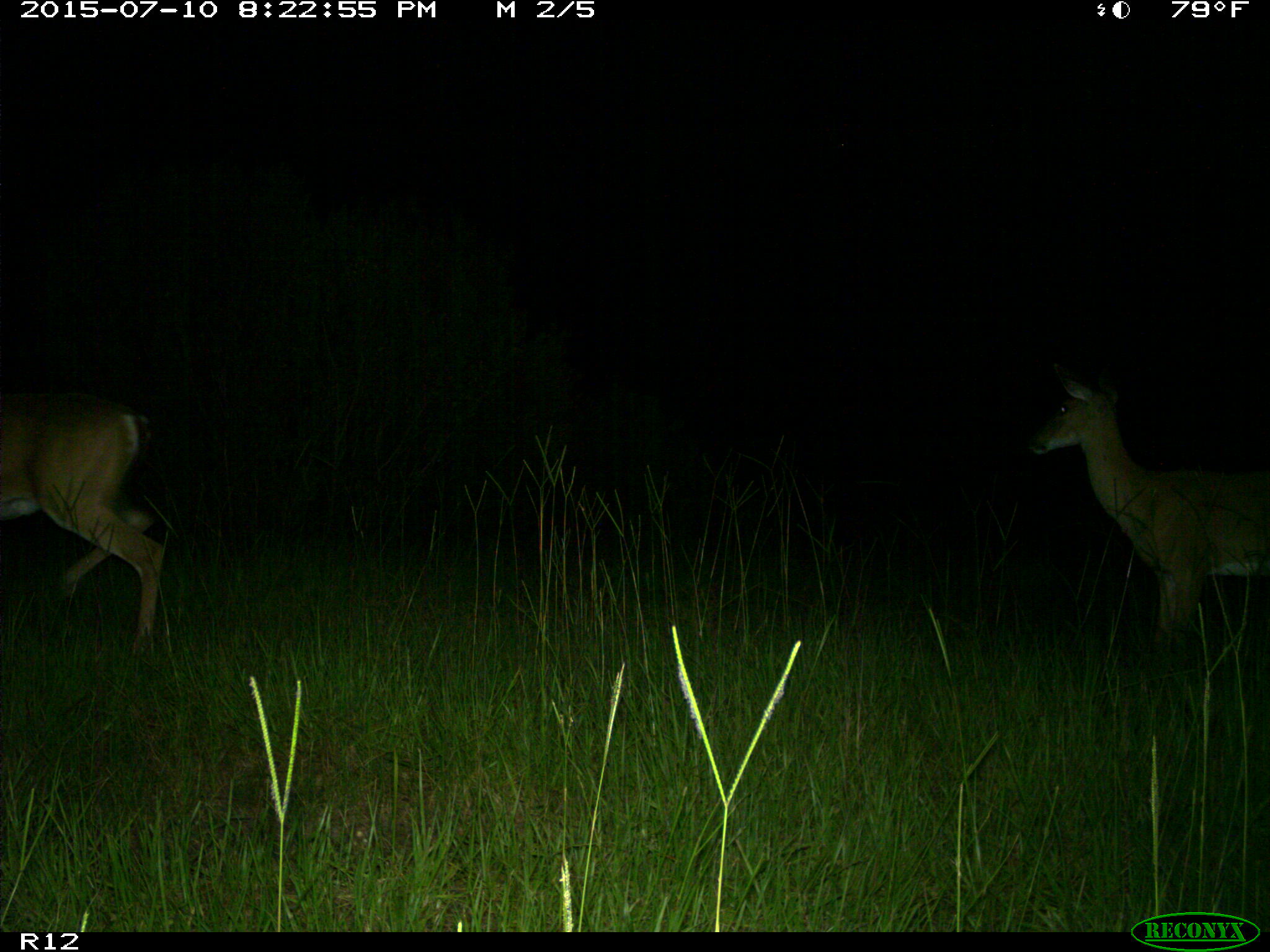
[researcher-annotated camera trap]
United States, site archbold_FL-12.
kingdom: Animalia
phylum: Chordata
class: Mammalia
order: Artiodactyla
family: Cervidae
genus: Odocoileus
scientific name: Odocoileus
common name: deer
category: unidentified deer